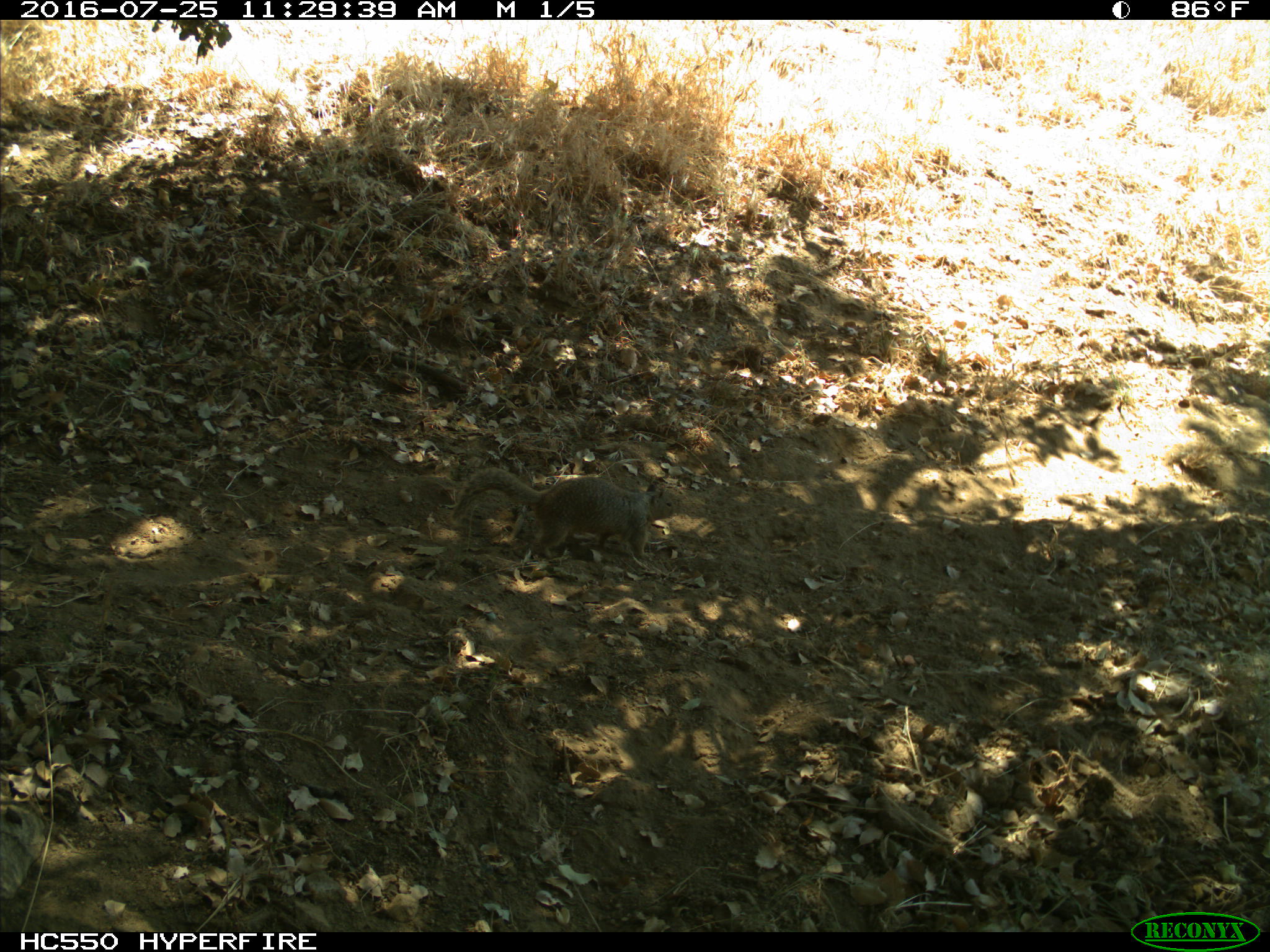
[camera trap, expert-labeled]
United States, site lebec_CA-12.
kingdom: Animalia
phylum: Chordata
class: Mammalia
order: Rodentia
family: Sciuridae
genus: Otospermophilus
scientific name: Otospermophilus beecheyi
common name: california ground squirrel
Otospermophilus beecheyi (california ground squirrel).